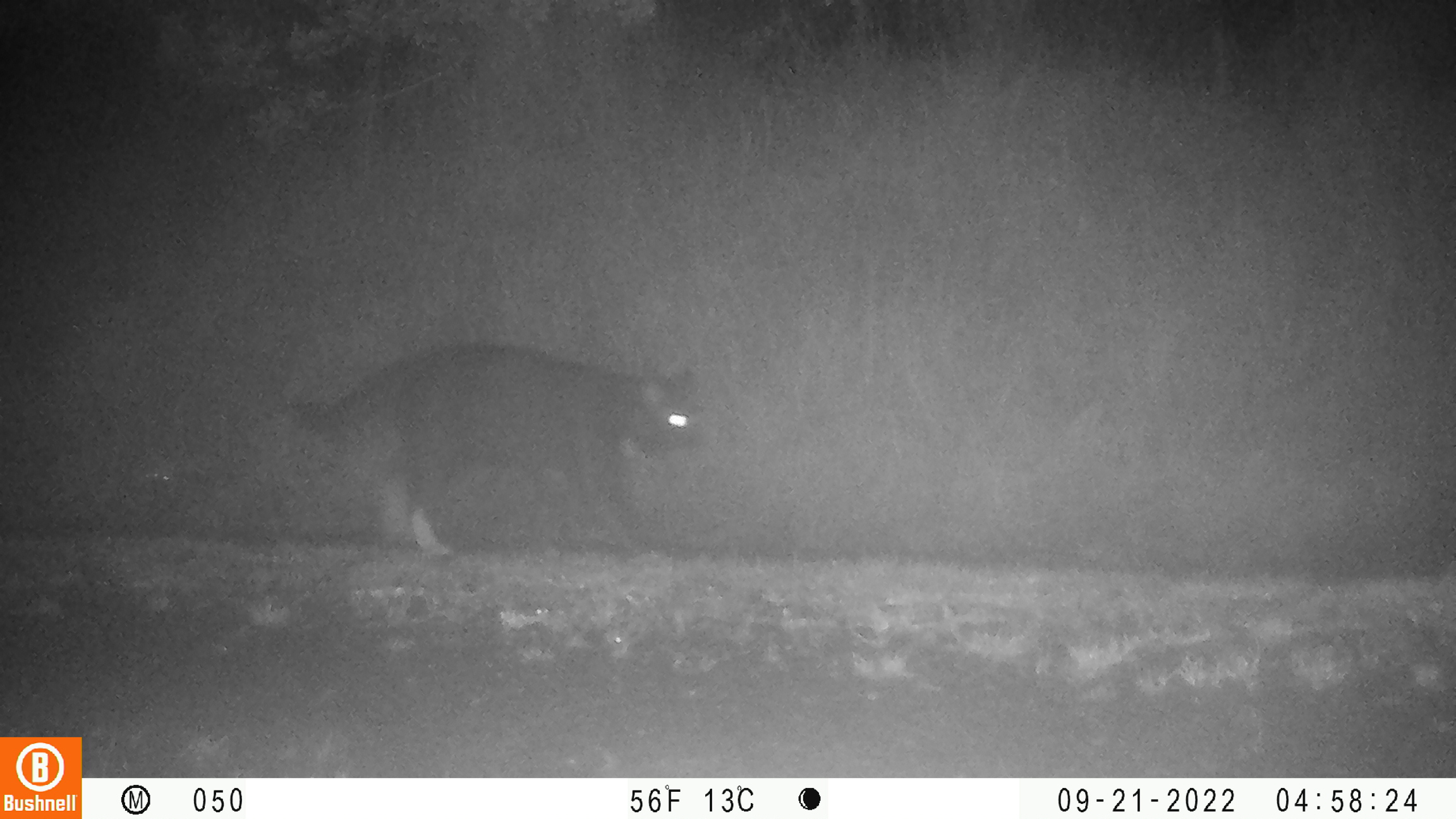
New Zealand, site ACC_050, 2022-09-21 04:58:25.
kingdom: Animalia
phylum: Chordata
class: Mammalia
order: Carnivora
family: Felidae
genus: Felis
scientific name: Felis catus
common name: domestic cat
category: cat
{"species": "cat (domestic cat) (Felis catus)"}